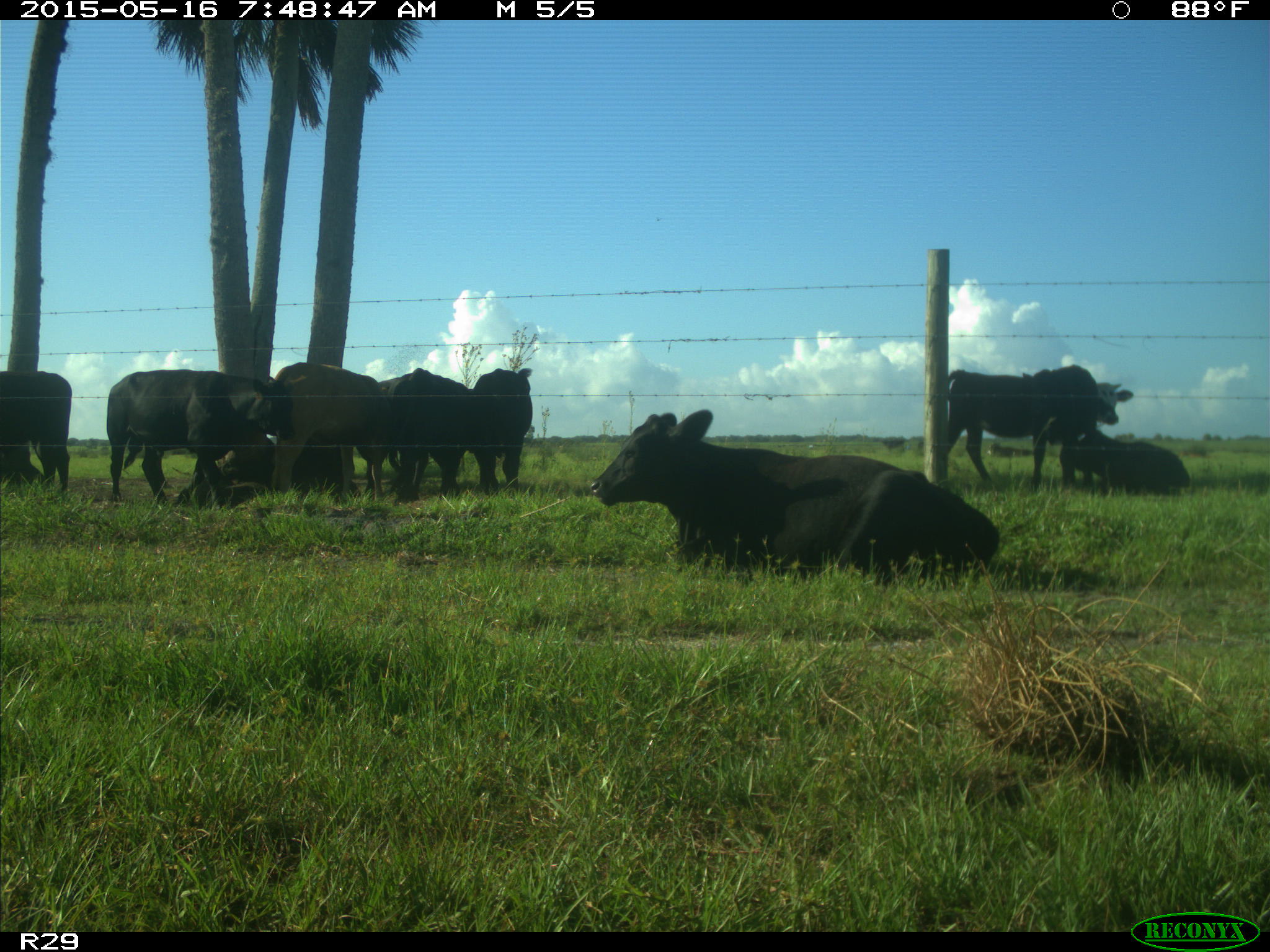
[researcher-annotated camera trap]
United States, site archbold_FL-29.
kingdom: Animalia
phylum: Chordata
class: Mammalia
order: Artiodactyla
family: Bovidae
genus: Bos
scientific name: Bos taurus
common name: domestic cow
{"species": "Bos taurus (domestic cow)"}